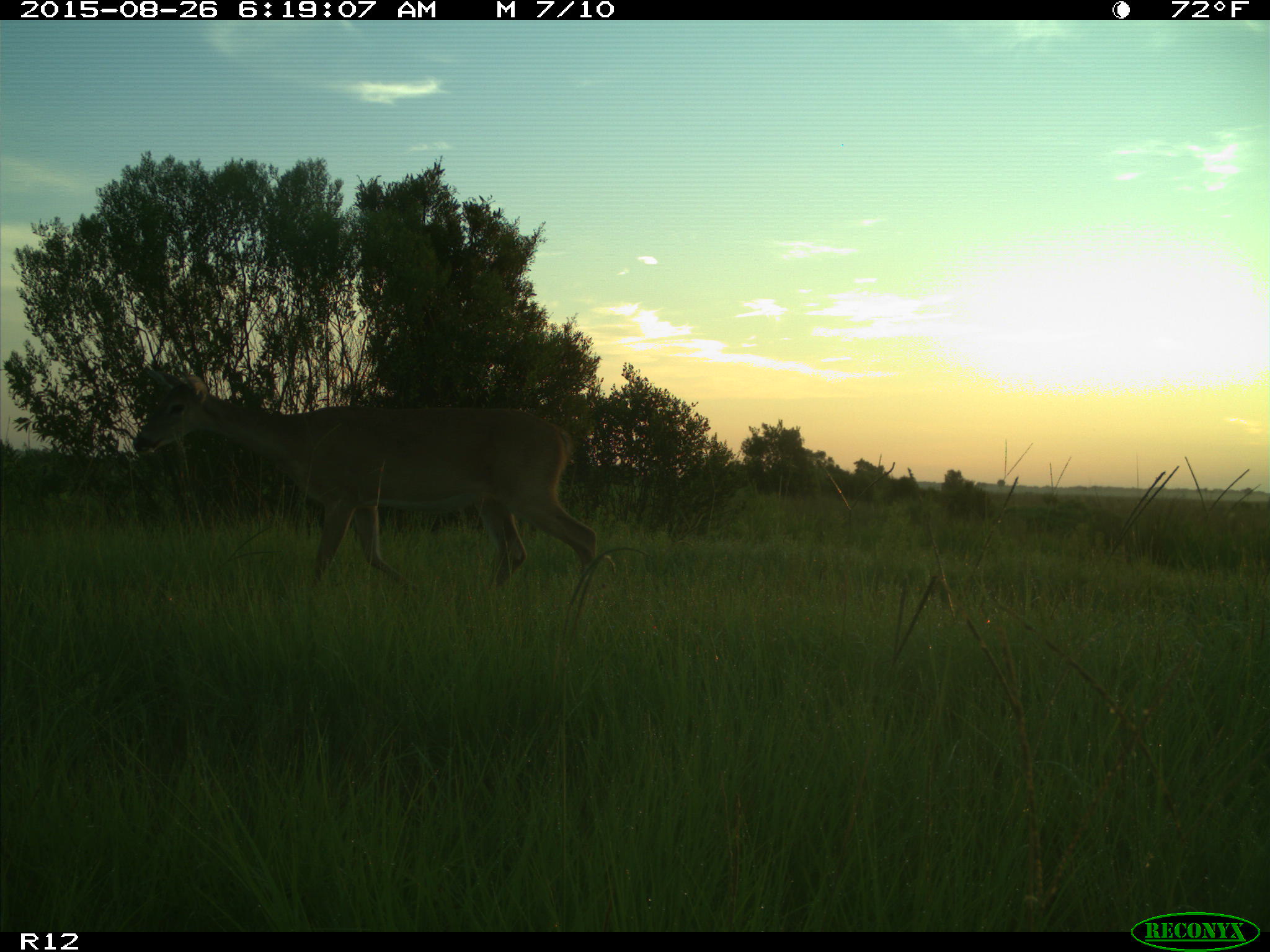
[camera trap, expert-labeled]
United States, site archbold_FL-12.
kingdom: Animalia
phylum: Chordata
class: Mammalia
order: Artiodactyla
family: Cervidae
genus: Odocoileus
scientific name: Odocoileus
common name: deer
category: unidentified deer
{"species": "unidentified deer (deer) (Odocoileus)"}